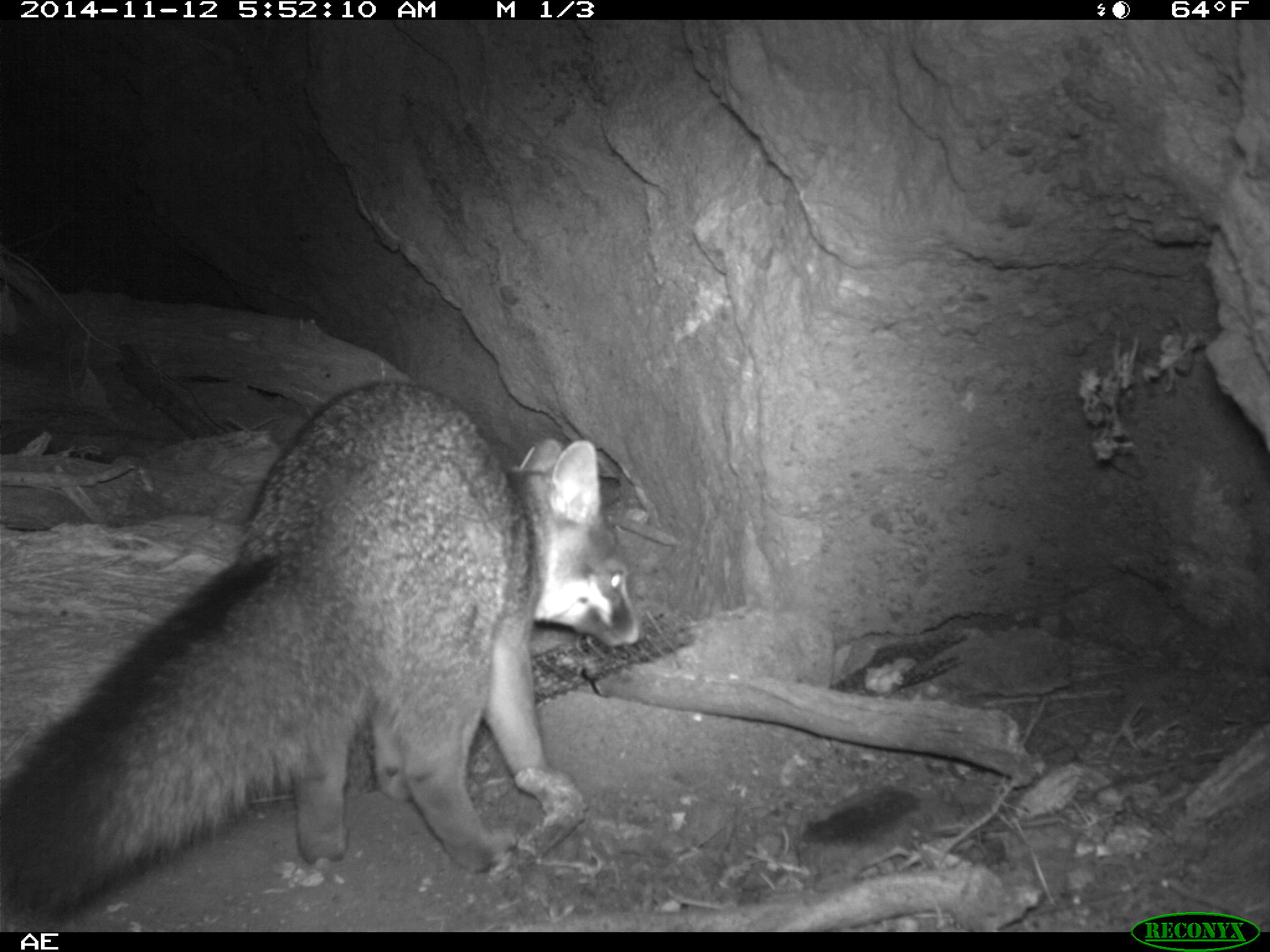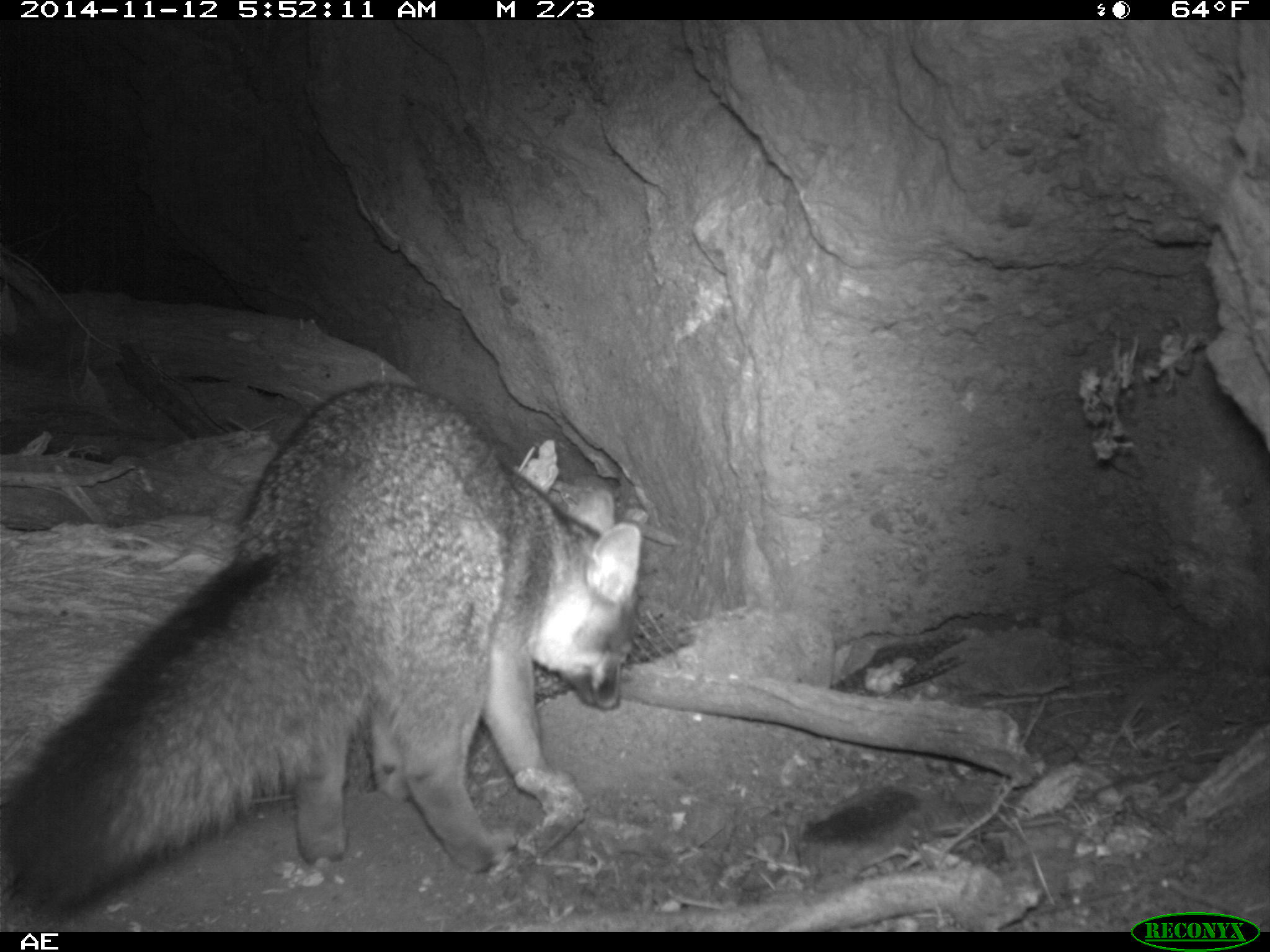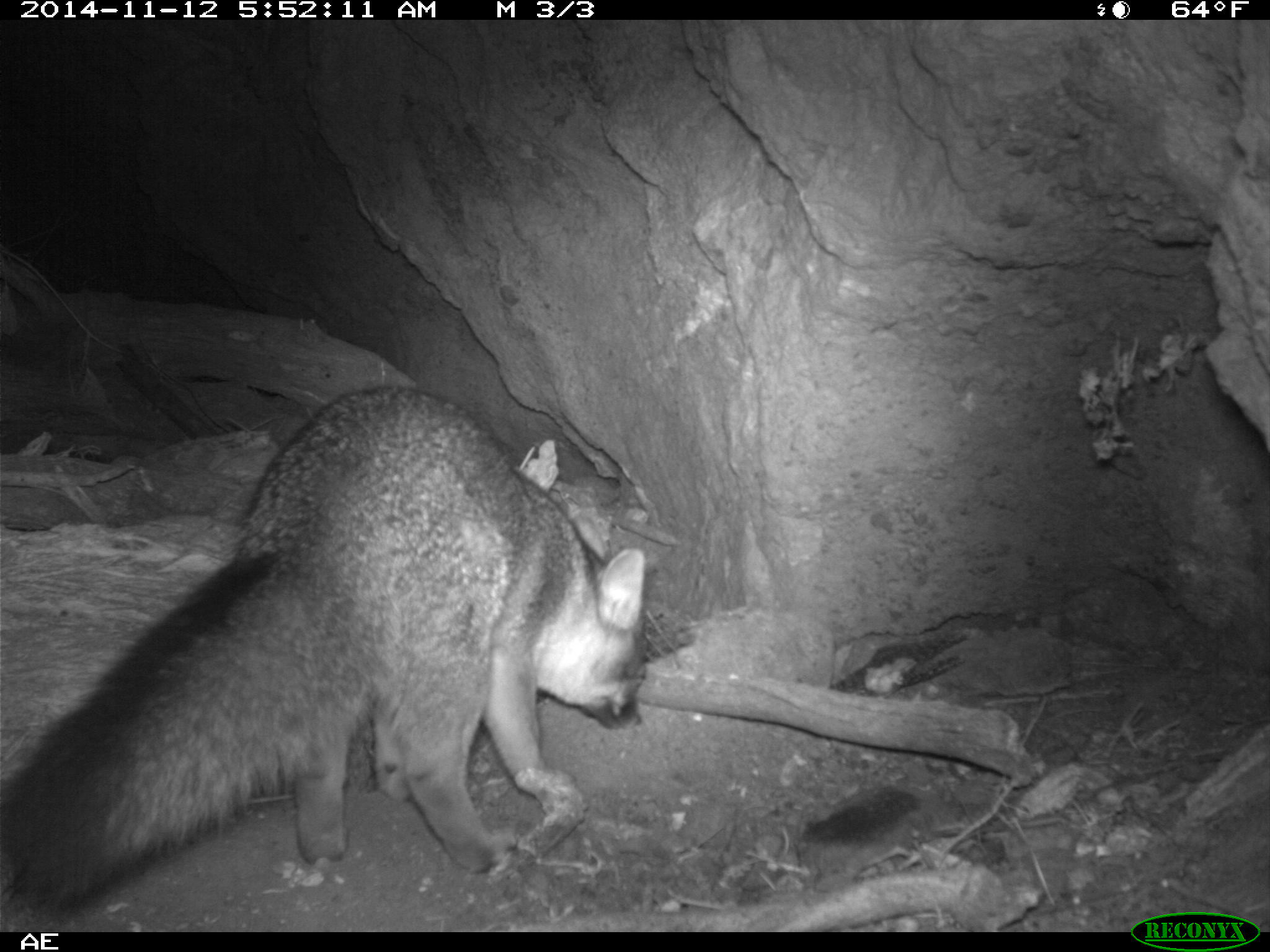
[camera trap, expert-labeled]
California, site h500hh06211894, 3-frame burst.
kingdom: Animalia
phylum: Chordata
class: Mammalia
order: Carnivora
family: Canidae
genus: Urocyon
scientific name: Urocyon littoralis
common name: island fox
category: fox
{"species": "fox (island fox) (Urocyon littoralis)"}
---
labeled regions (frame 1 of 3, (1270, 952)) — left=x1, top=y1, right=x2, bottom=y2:
fox: left=0, top=380, right=644, bottom=930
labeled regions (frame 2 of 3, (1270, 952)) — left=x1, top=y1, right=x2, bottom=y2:
fox: left=0, top=380, right=643, bottom=930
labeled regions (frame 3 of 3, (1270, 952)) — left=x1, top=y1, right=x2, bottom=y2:
fox: left=0, top=386, right=646, bottom=930